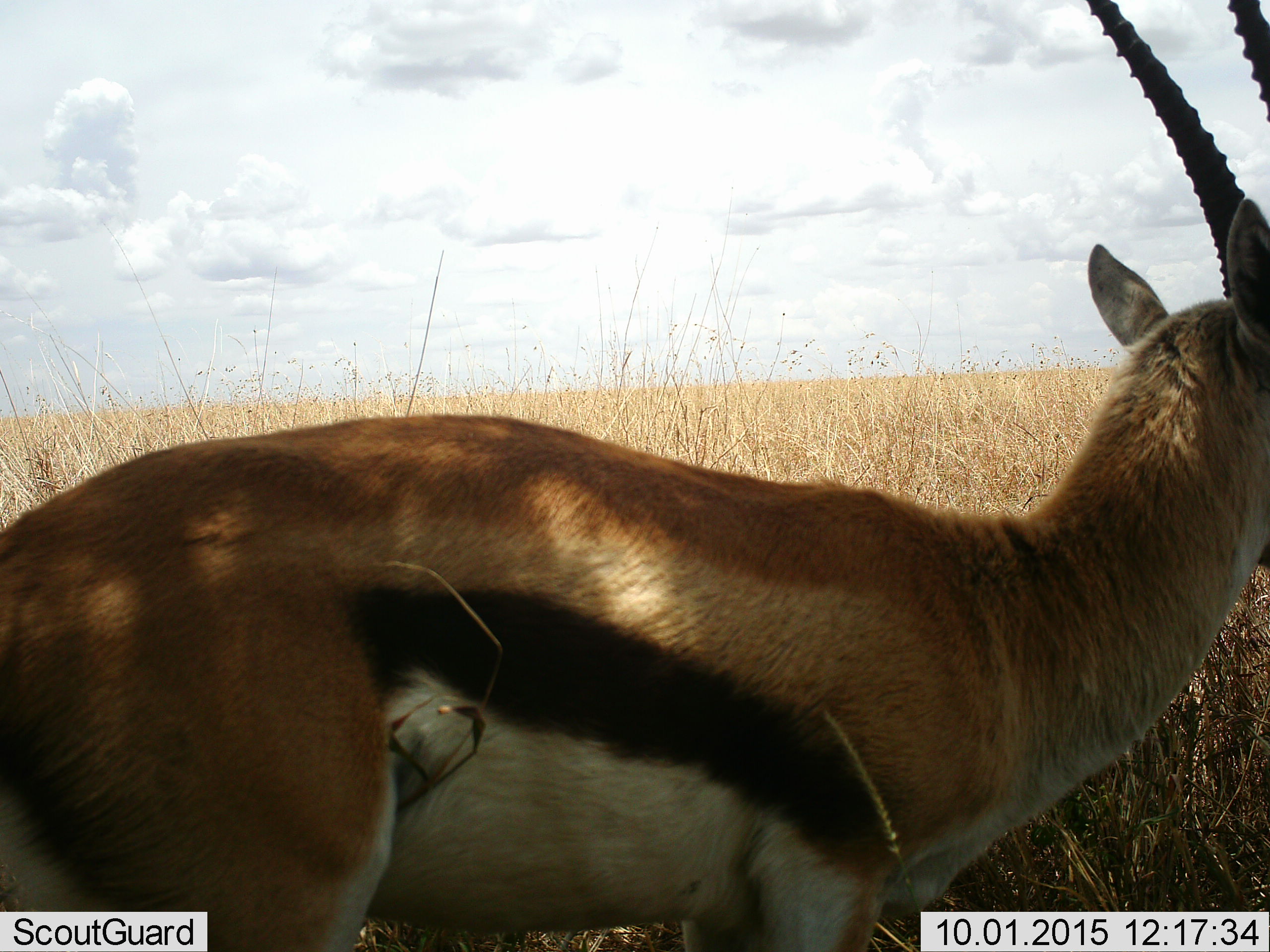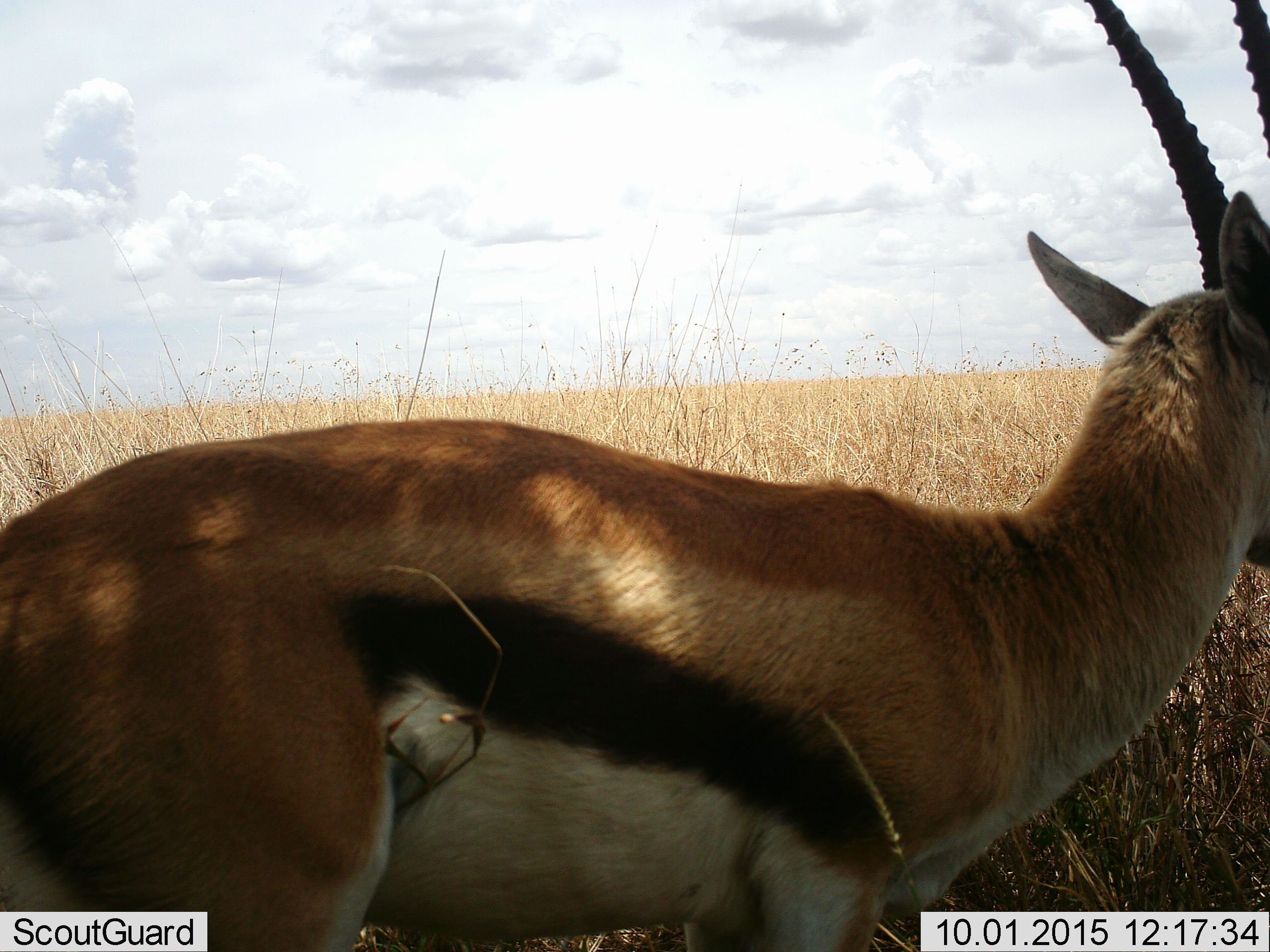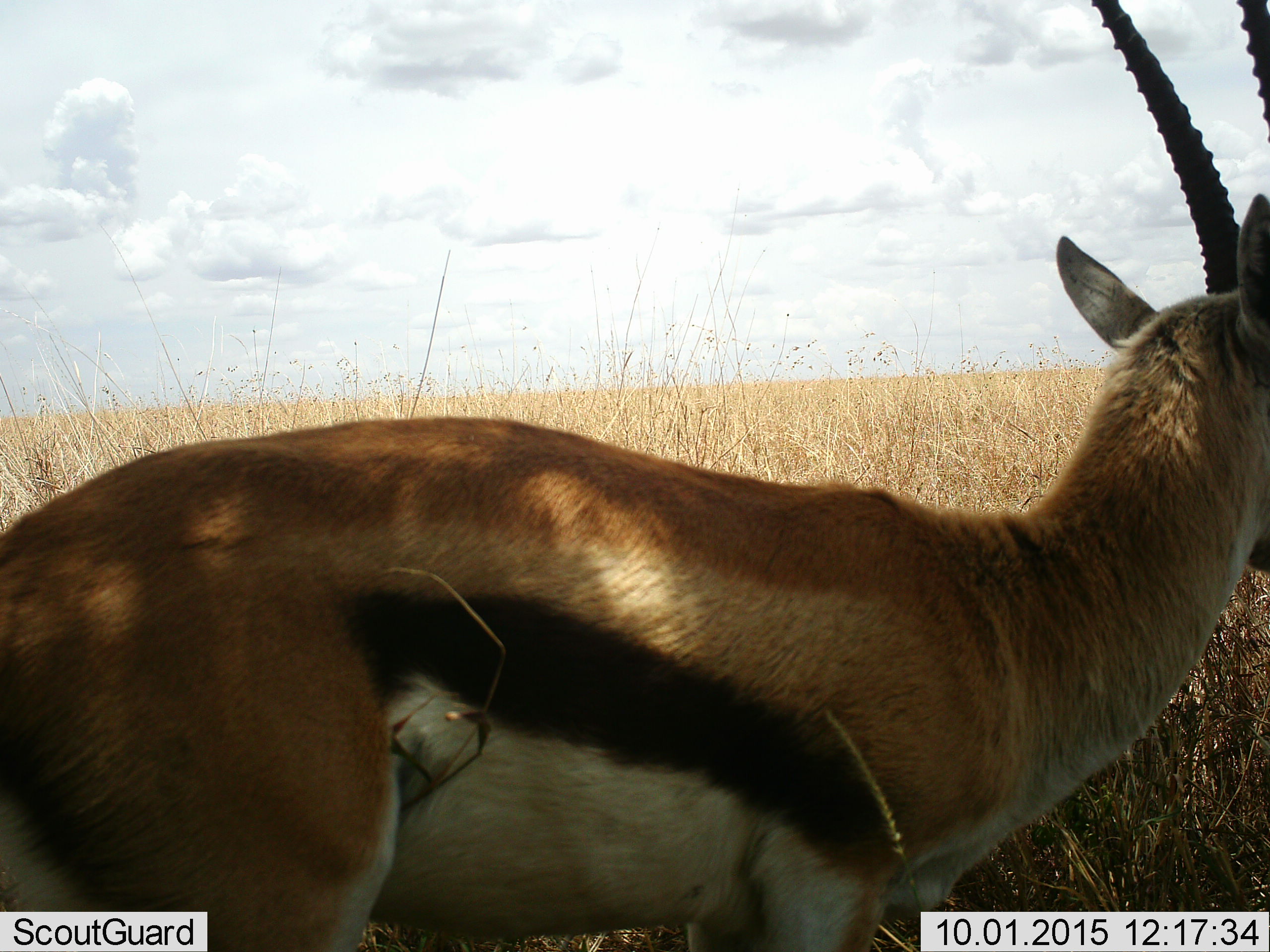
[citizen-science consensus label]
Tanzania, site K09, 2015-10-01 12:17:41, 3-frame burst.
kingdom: Animalia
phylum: Chordata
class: Mammalia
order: Artiodactyla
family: Bovidae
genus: Eudorcas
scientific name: Eudorcas thomsonii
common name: thomson's gazelle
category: gazellethomsons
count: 1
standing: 89%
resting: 0%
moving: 11%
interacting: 0%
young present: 0%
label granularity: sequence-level